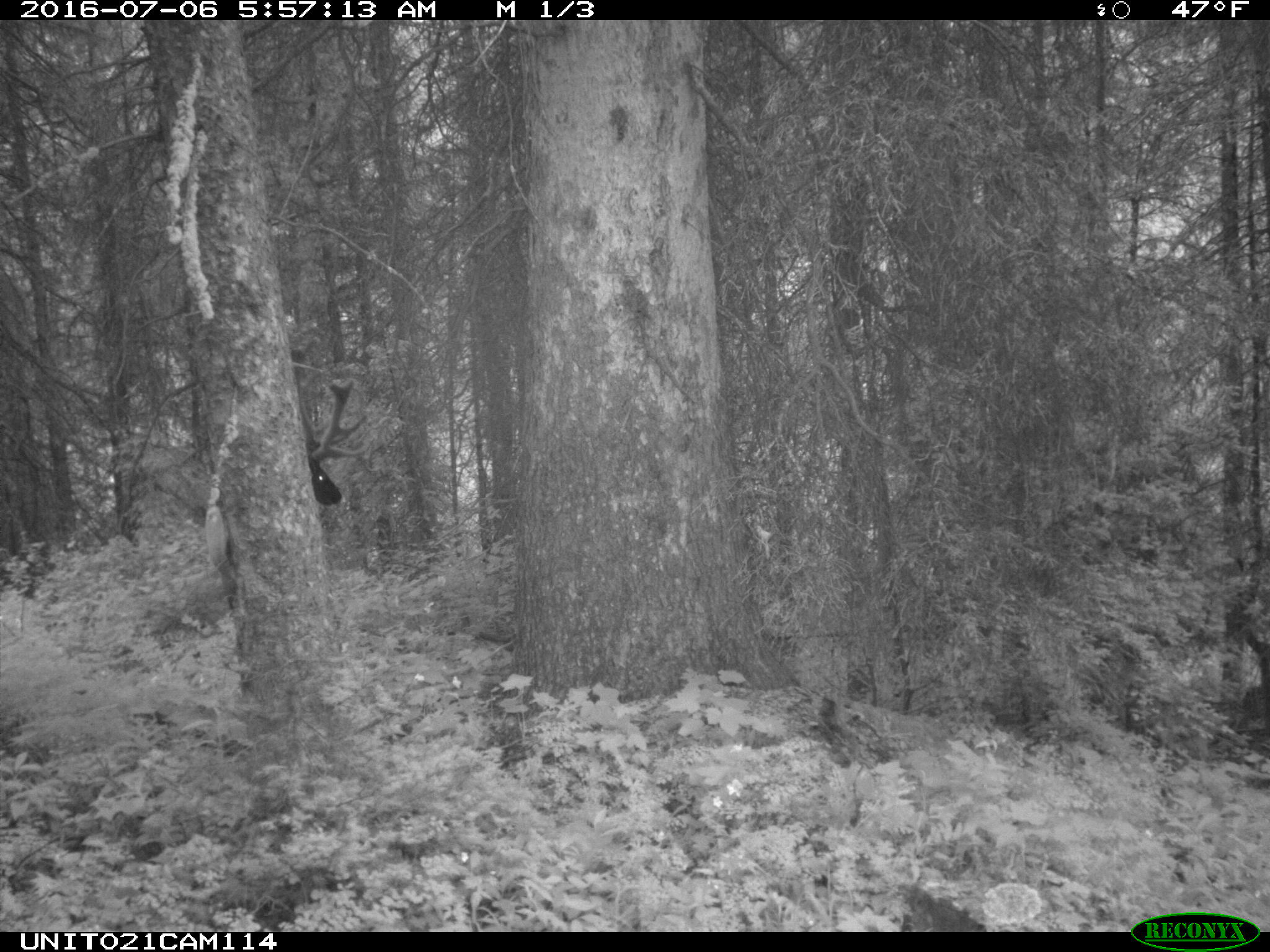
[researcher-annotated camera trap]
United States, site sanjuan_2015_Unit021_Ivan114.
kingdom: Animalia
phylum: Chordata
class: Mammalia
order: Artiodactyla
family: Cervidae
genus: Cervus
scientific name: Cervus elaphus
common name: red deer